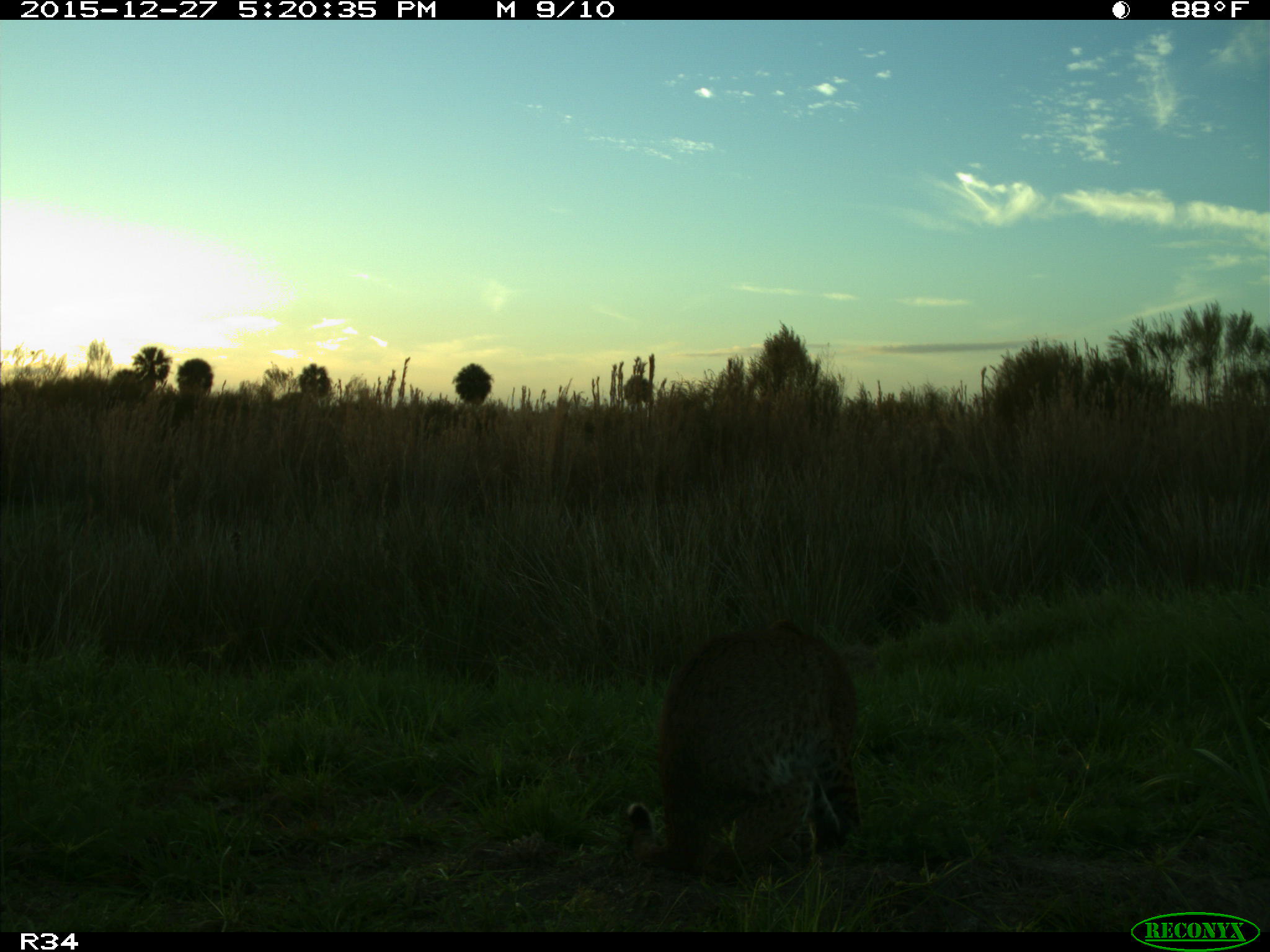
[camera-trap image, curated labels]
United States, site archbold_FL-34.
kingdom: Animalia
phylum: Chordata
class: Mammalia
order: Carnivora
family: Felidae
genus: Lynx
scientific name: Lynx rufus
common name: bobcat